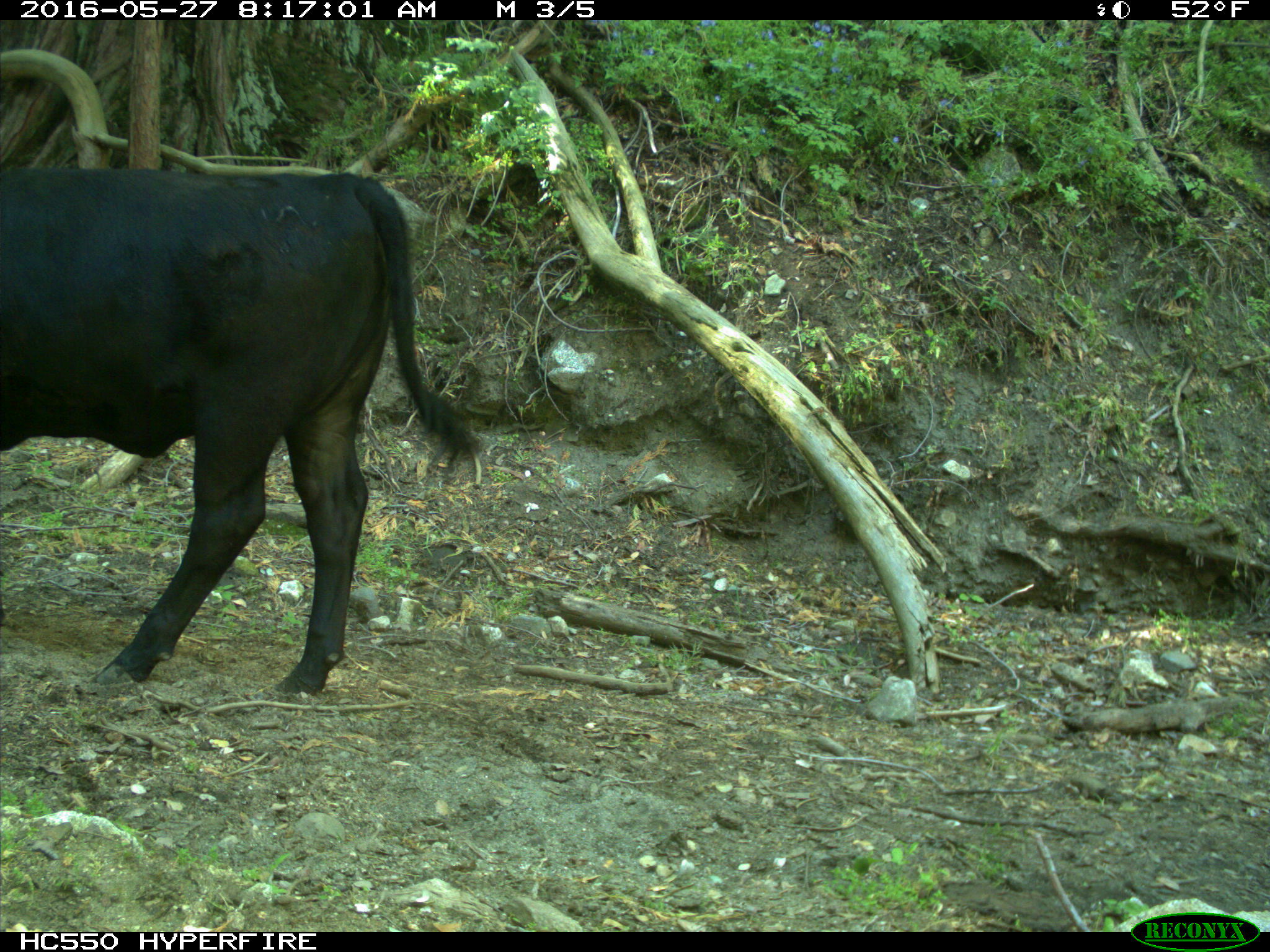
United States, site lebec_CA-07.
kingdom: Animalia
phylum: Chordata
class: Mammalia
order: Artiodactyla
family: Bovidae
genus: Bos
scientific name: Bos taurus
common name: domestic cow